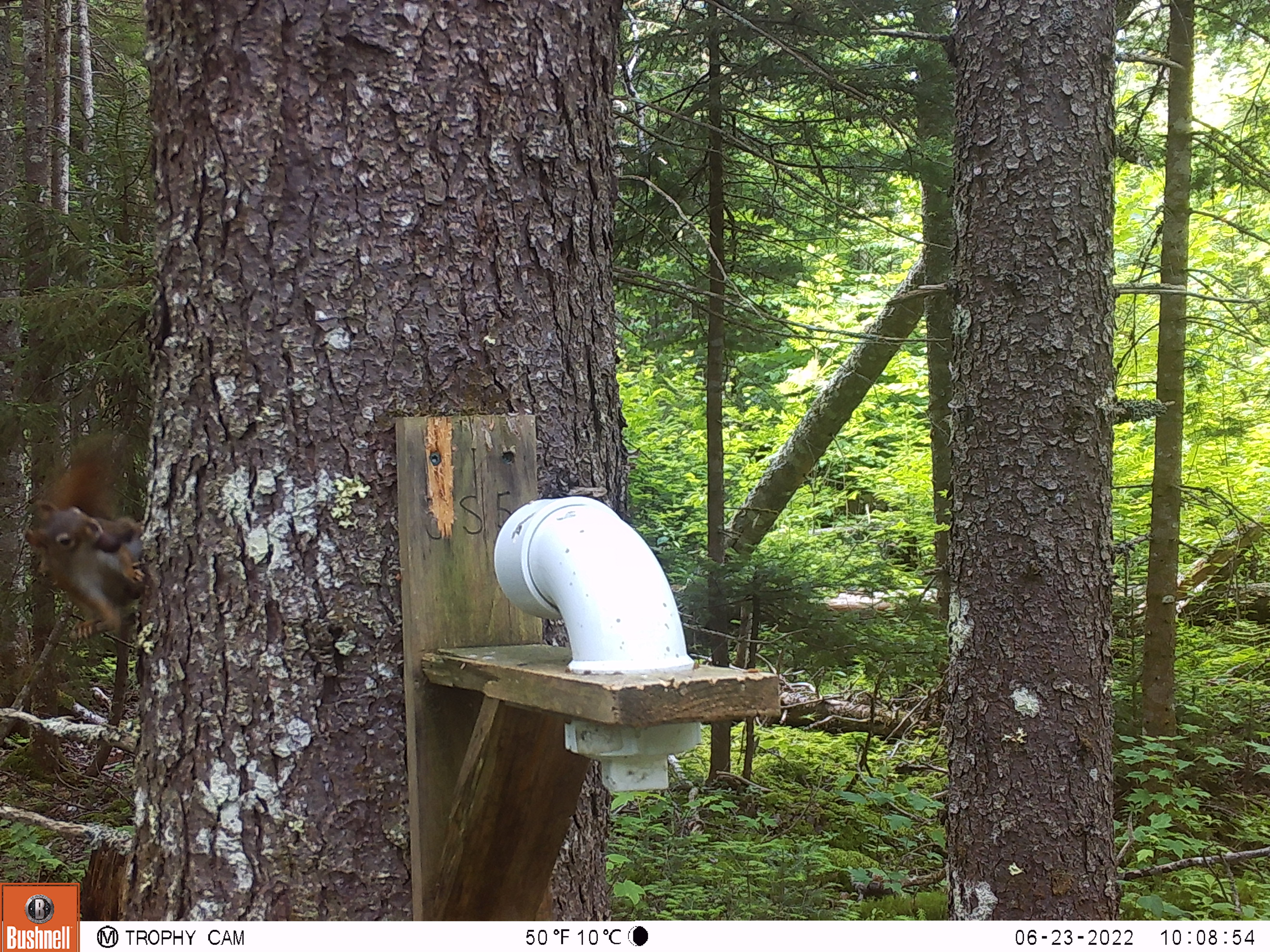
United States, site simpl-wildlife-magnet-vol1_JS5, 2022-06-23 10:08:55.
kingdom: Animalia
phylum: Chordata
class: Mammalia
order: Rodentia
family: Sciuridae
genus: Tamiasciurus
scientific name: Tamiasciurus hudsonicus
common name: red squirrel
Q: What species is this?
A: Red squirrel (Tamiasciurus hudsonicus).